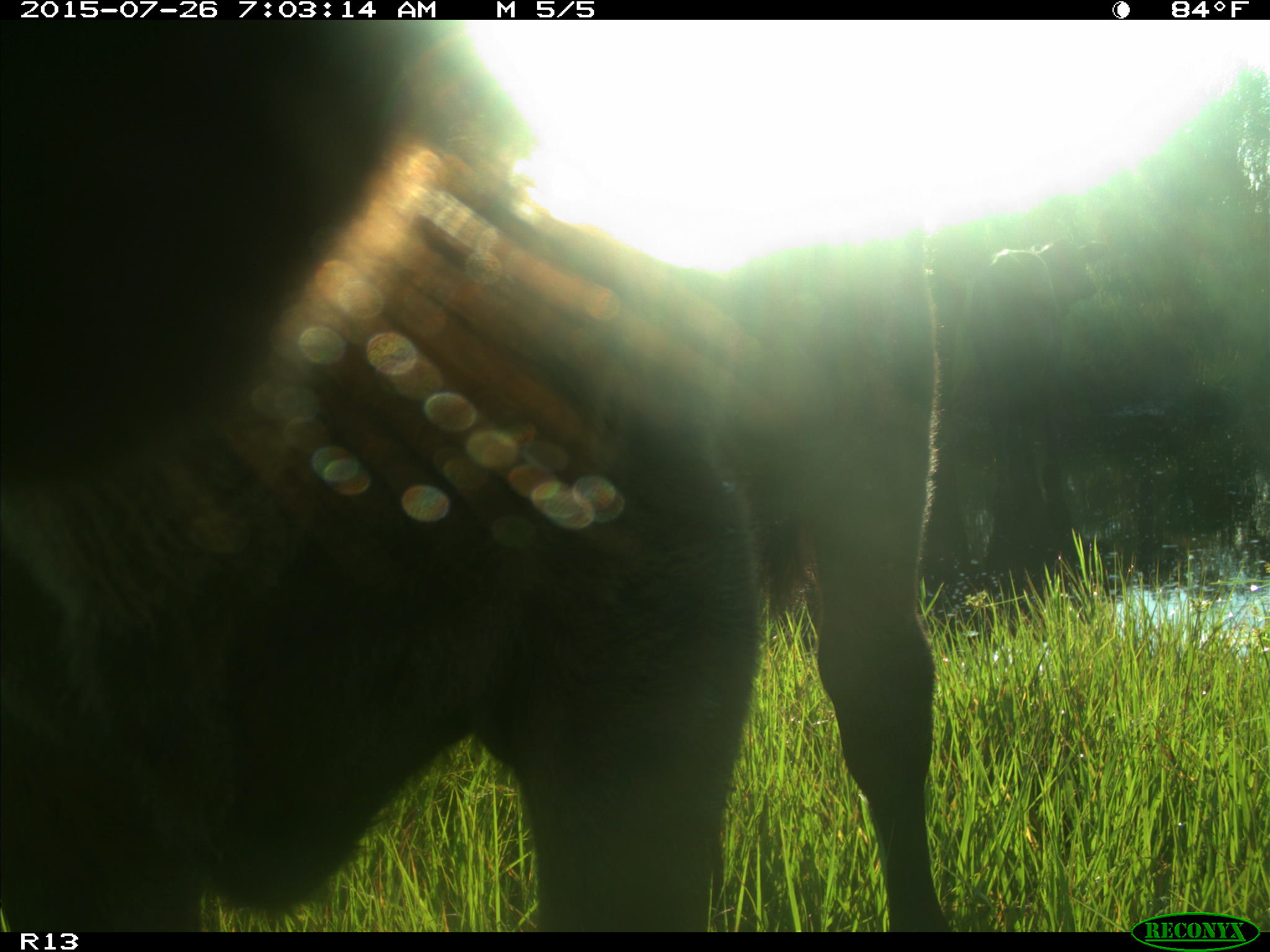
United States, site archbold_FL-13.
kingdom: Animalia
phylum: Chordata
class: Mammalia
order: Artiodactyla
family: Bovidae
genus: Bos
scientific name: Bos taurus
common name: domestic cow